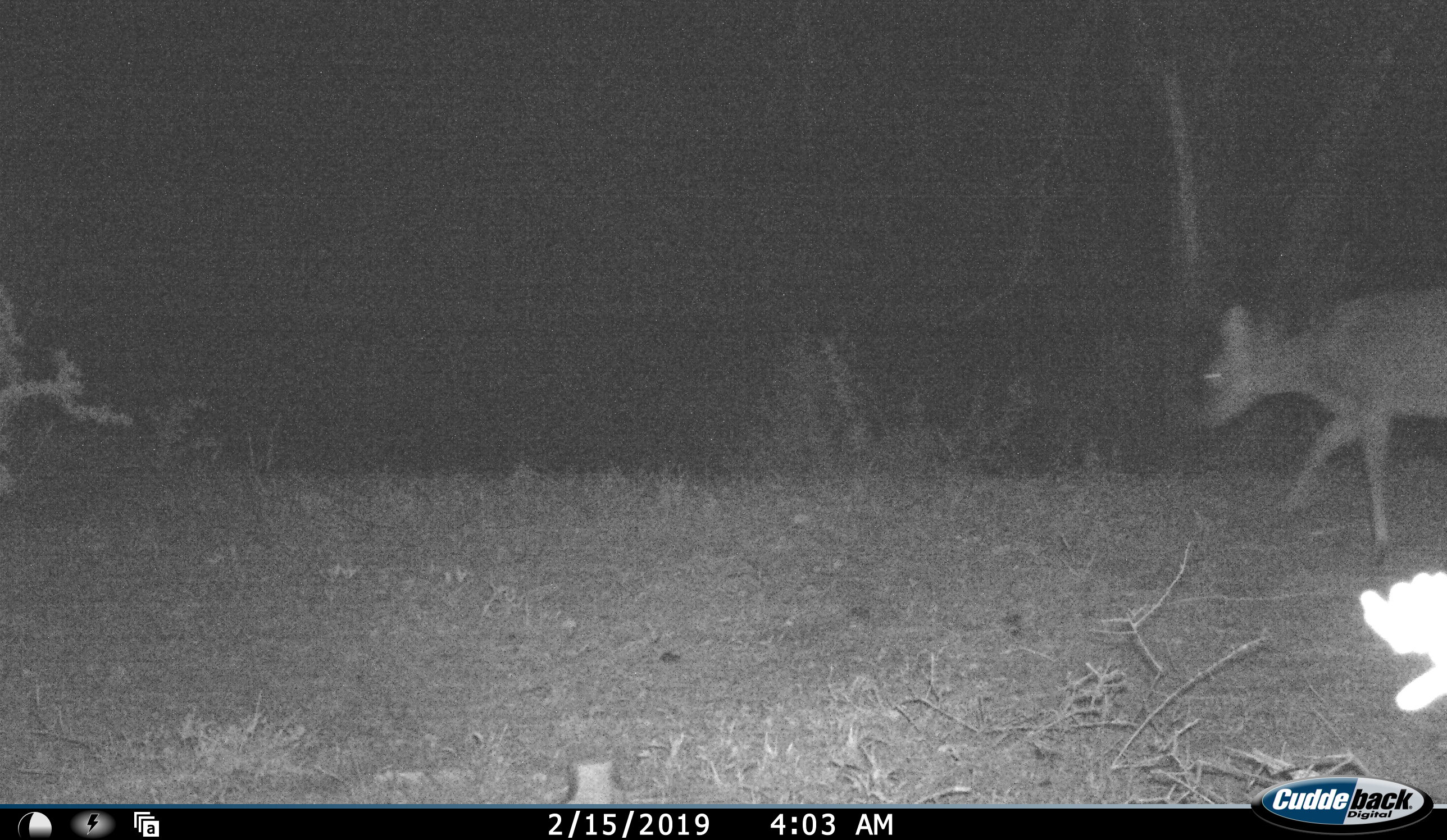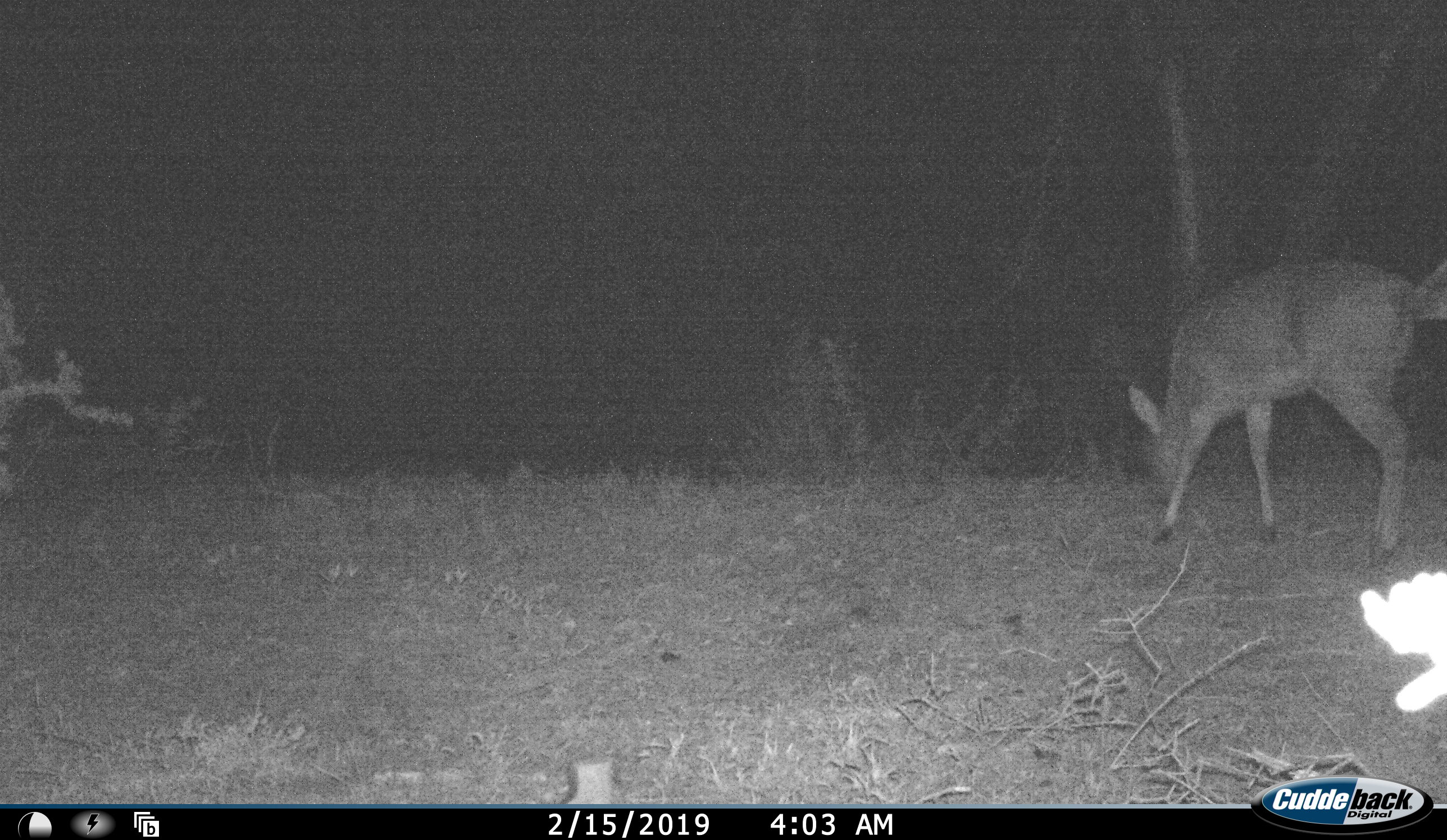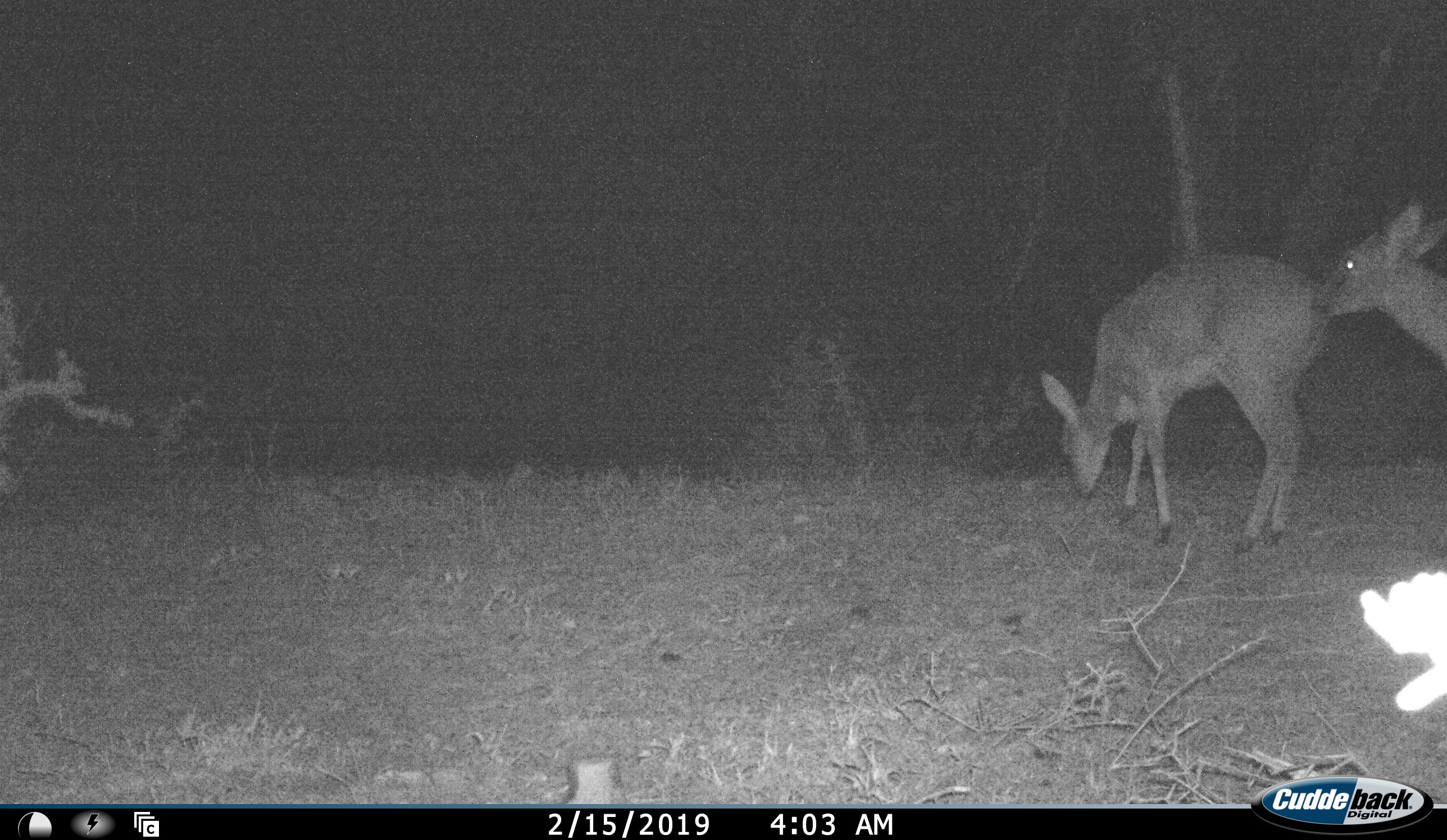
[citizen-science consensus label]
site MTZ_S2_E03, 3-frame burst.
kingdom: Animalia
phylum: Chordata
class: Mammalia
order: Artiodactyla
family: Bovidae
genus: Sylvicapra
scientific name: Sylvicapra grimmia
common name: common duiker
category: duikercommongrey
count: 2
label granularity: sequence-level